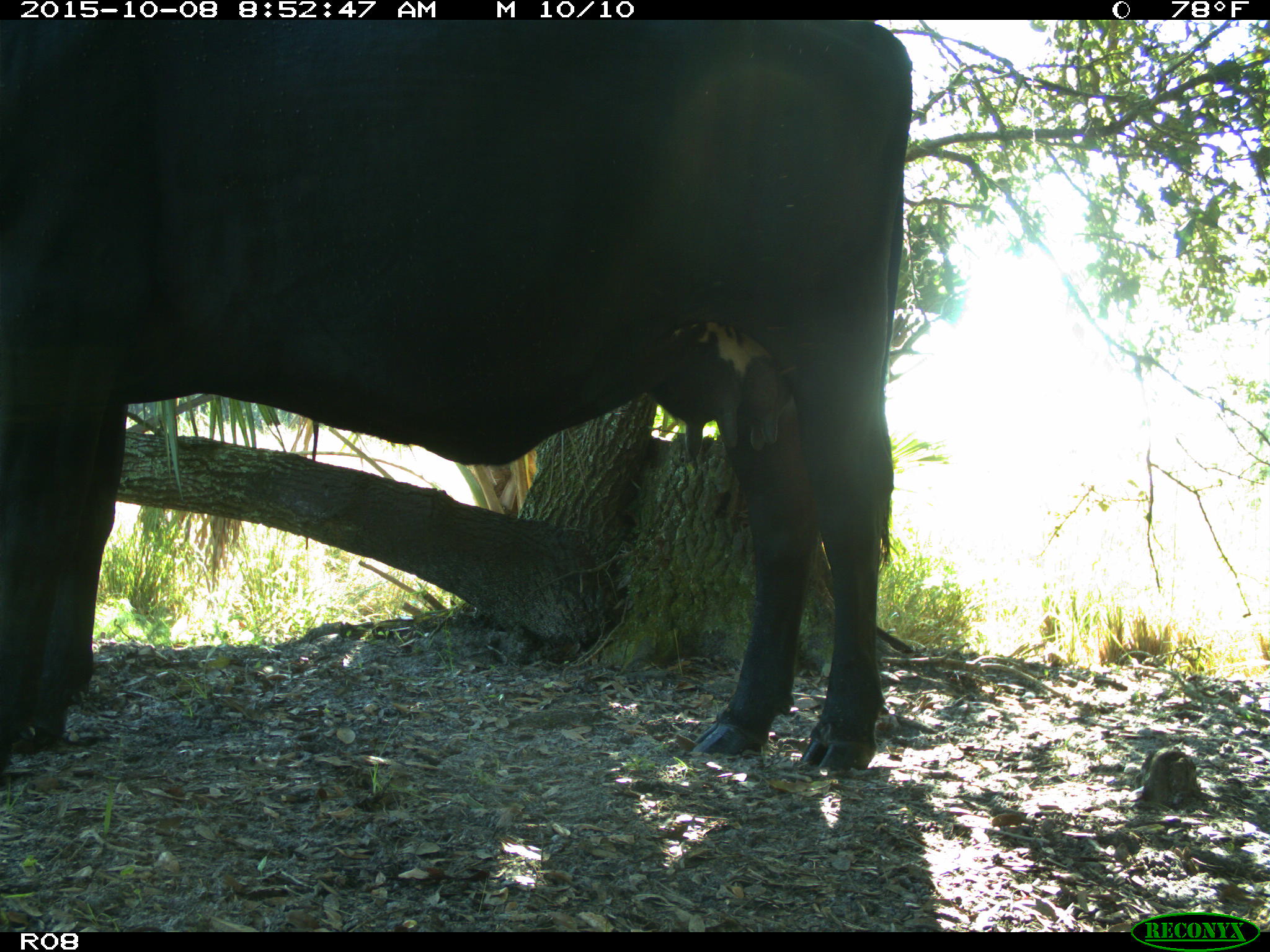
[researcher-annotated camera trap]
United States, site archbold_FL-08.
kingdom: Animalia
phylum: Chordata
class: Mammalia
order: Artiodactyla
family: Bovidae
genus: Bos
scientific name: Bos taurus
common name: domestic cow